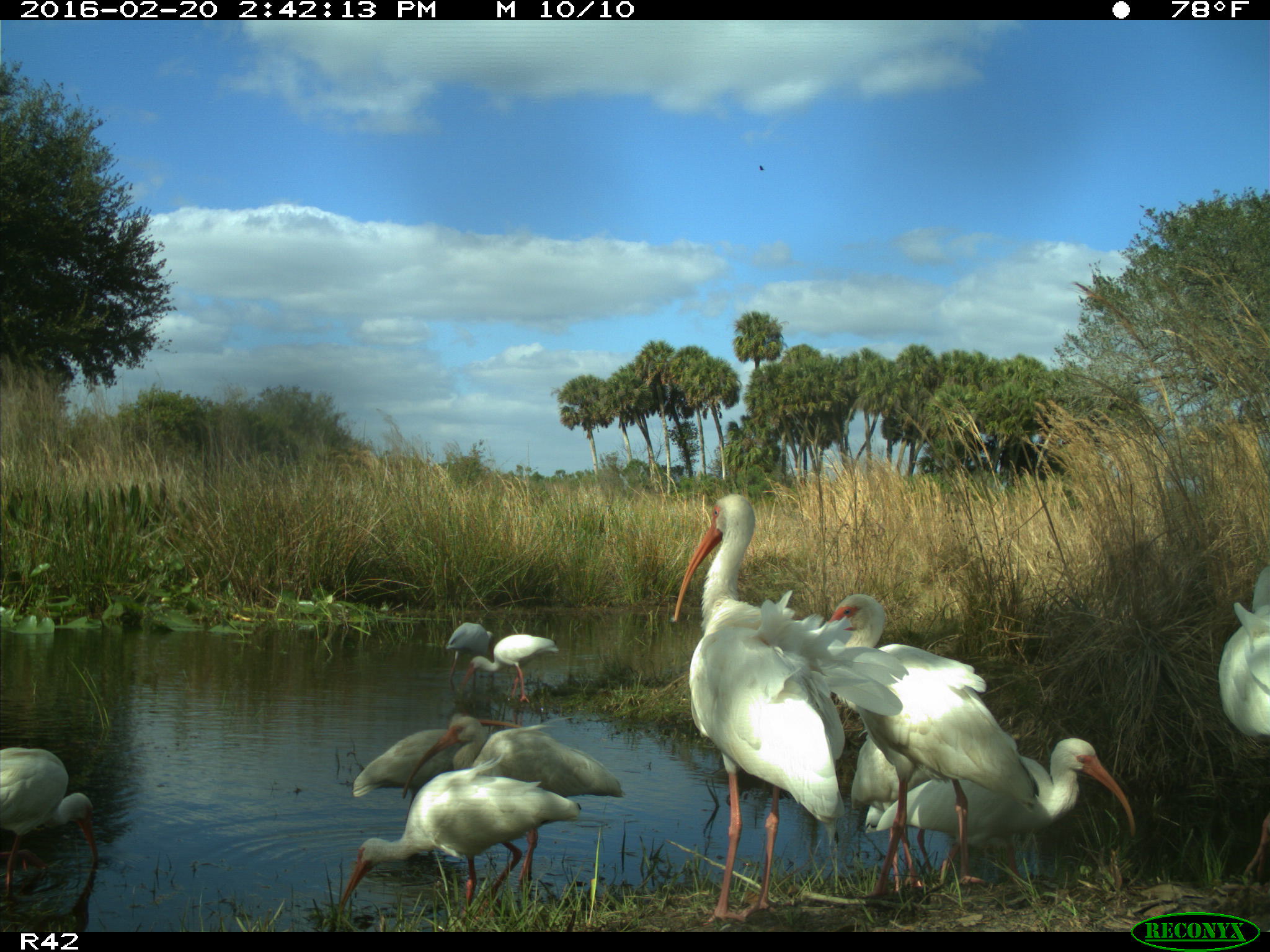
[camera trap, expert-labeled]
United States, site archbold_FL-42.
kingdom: Animalia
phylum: Chordata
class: Aves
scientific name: Aves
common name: birds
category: unidentified bird